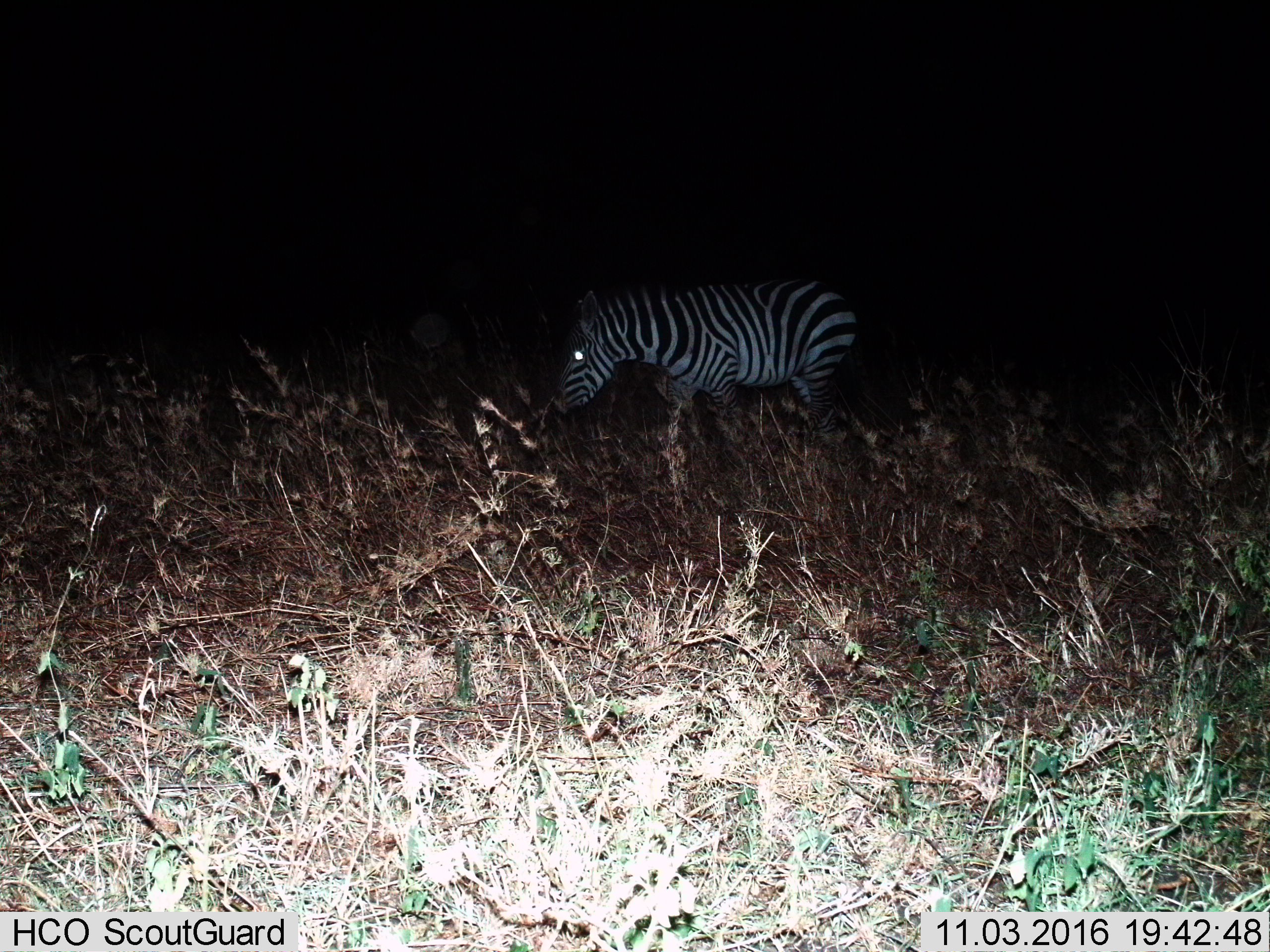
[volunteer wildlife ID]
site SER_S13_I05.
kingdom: Animalia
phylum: Chordata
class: Mammalia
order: Perissodactyla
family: Equidae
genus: Equus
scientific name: Equus quagga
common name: plains zebra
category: zebraplains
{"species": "zebraplains (plains zebra) (Equus quagga)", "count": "1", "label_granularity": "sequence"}